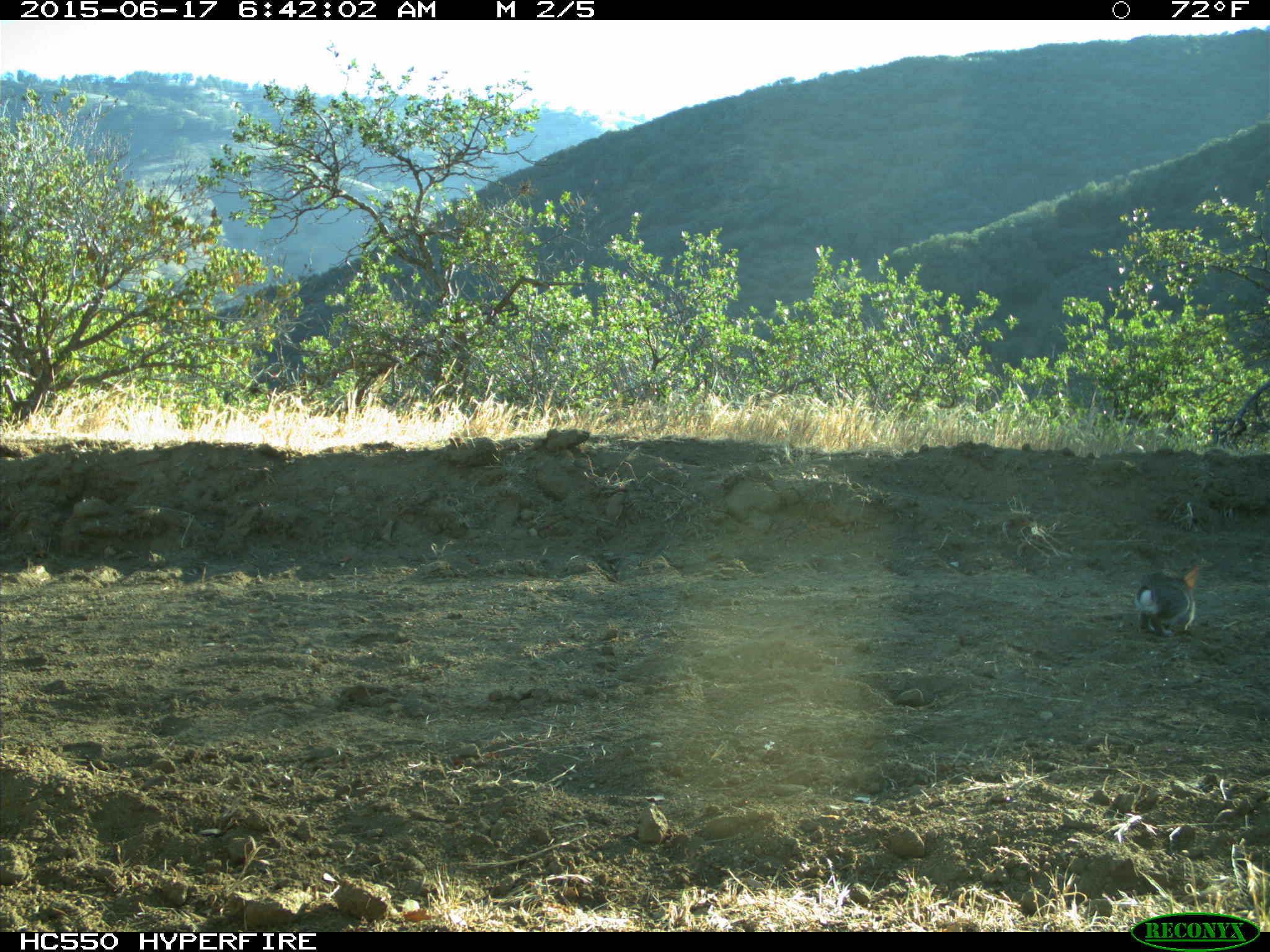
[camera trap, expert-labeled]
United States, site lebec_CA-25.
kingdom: Animalia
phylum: Chordata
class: Mammalia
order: Lagomorpha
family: Leporidae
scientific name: Leporidae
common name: rabbits and hares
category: unidentified rabbit